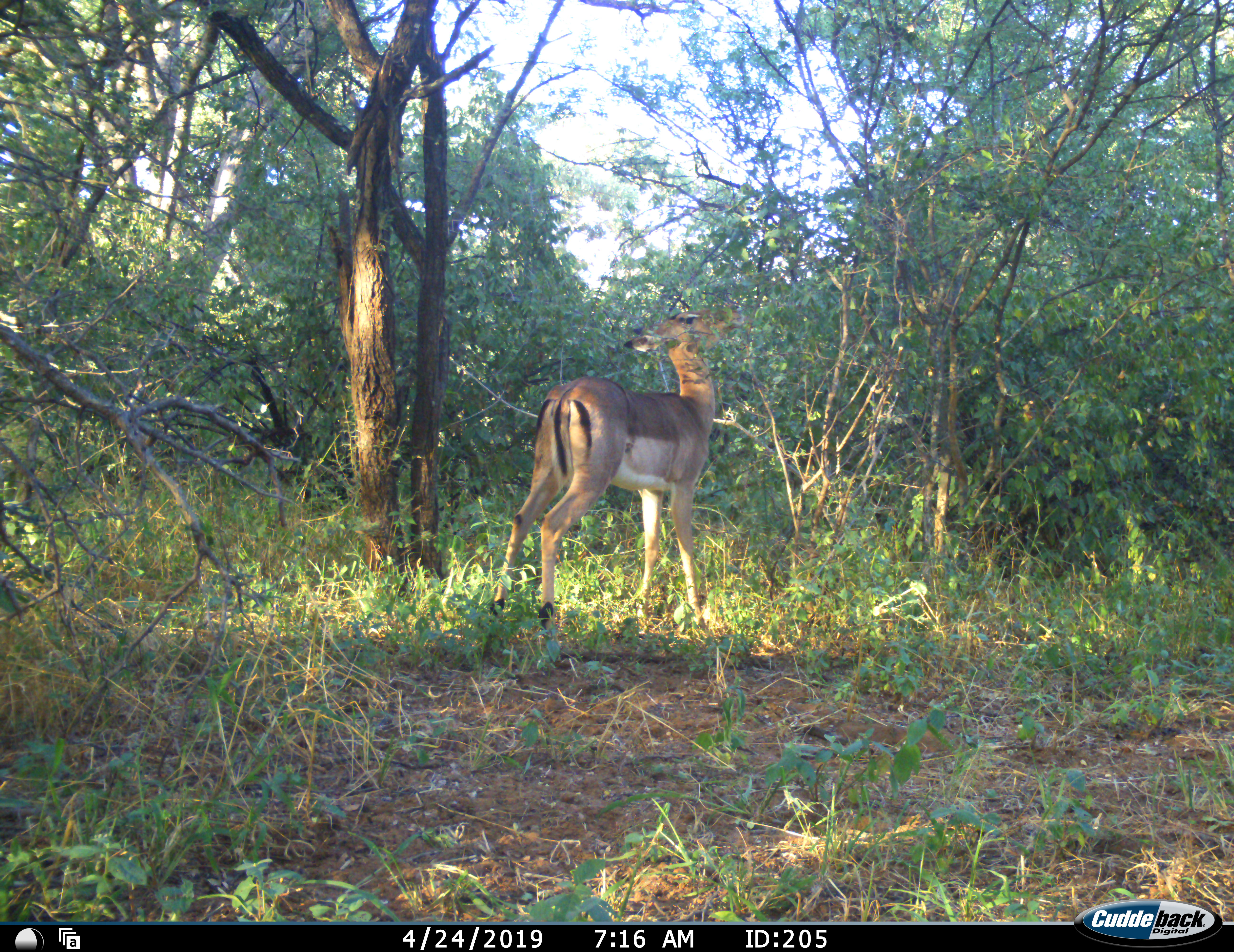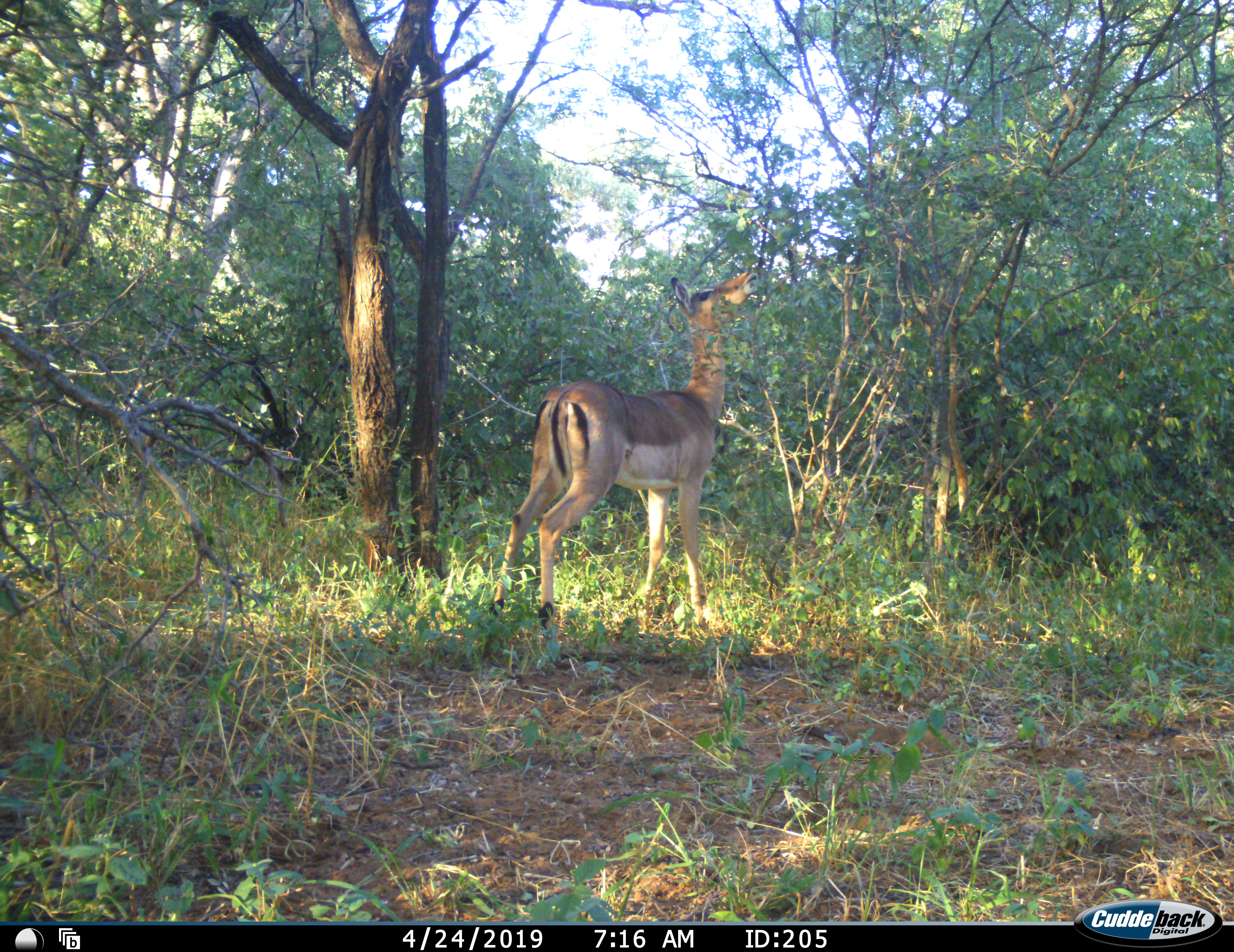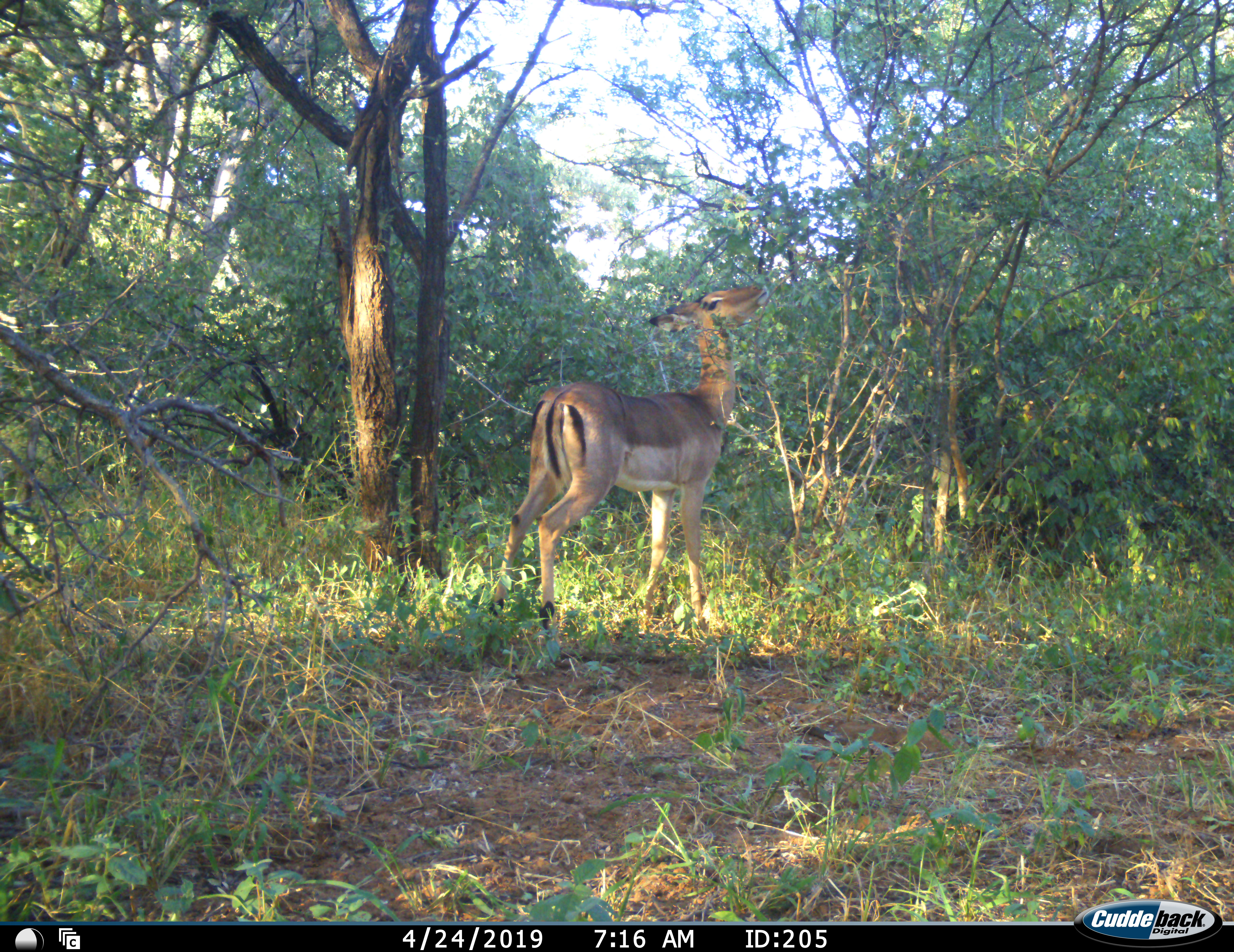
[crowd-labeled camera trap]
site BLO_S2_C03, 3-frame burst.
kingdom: Animalia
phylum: Chordata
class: Mammalia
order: Artiodactyla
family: Bovidae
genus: Aepyceros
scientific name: Aepyceros melampus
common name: impala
Impala (Aepyceros melampus), count 1. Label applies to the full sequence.